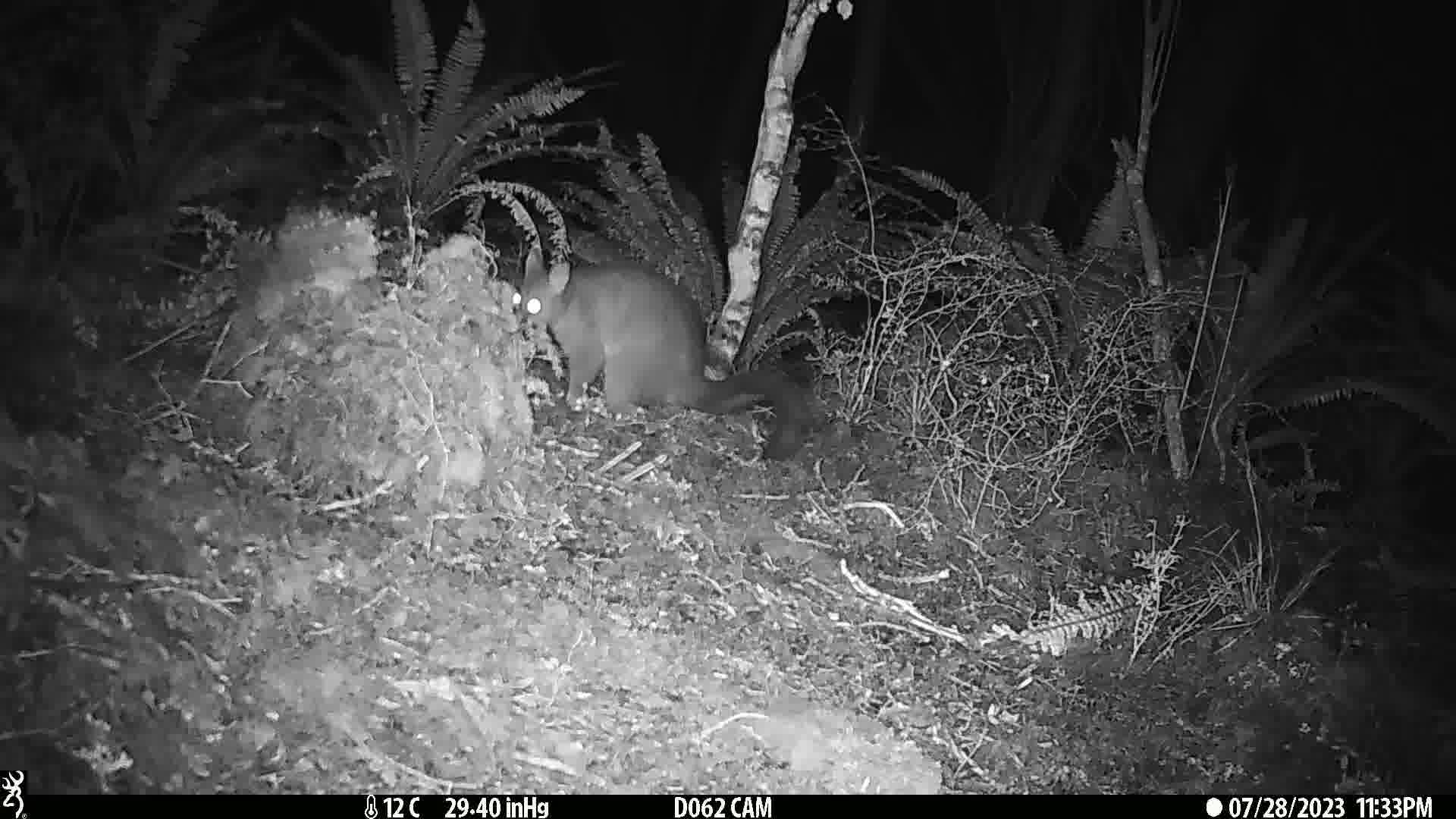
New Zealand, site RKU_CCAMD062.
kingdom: Animalia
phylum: Chordata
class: Mammalia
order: Diprotodontia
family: Phalangeridae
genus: Trichosurus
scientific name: Trichosurus vulpecula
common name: common brushtail possum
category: possum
Possum (common brushtail possum) (Trichosurus vulpecula).